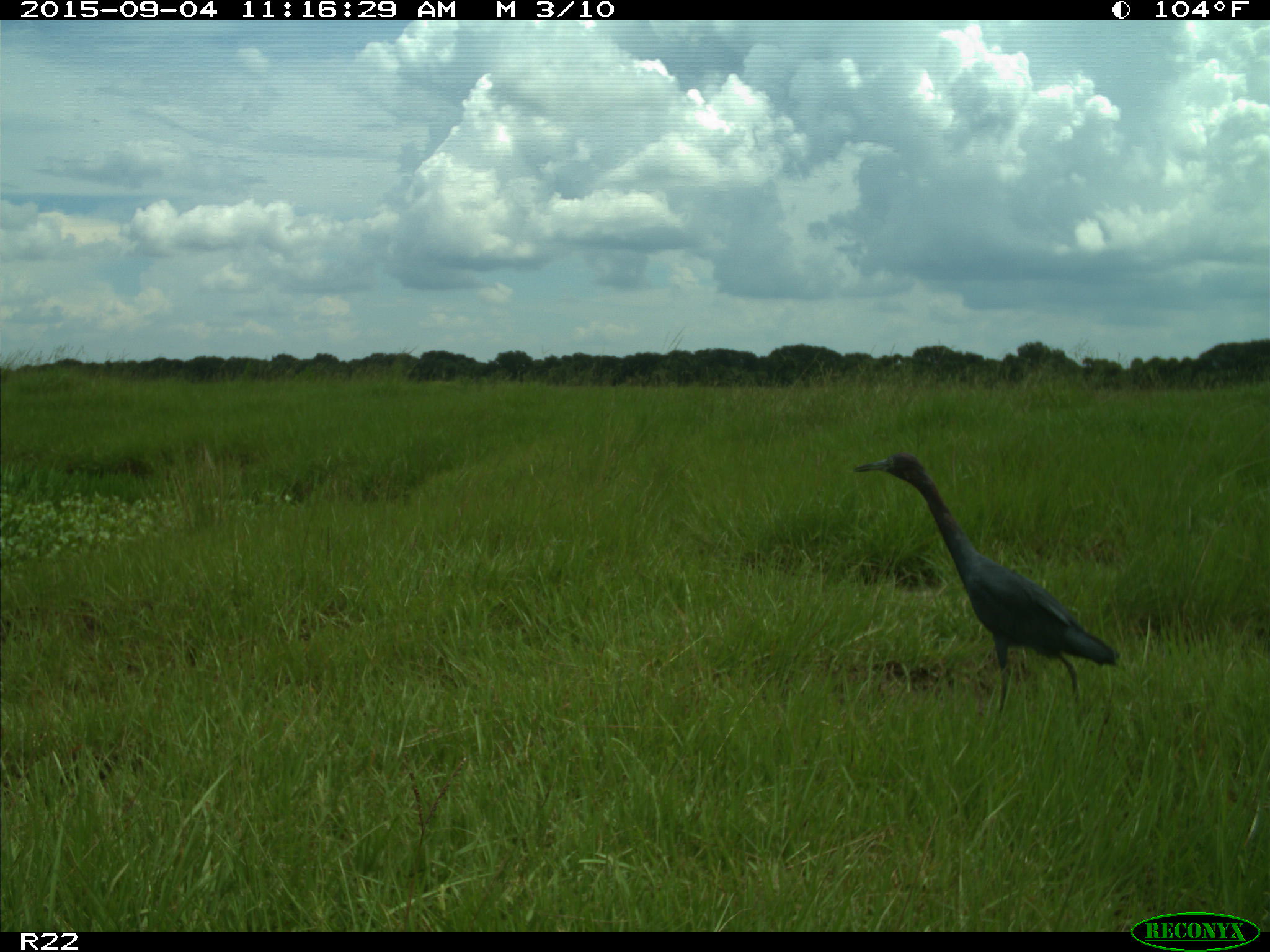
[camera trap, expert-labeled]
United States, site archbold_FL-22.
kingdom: Animalia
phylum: Chordata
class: Aves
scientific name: Aves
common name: birds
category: unidentified bird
Unidentified bird (birds) (Aves).